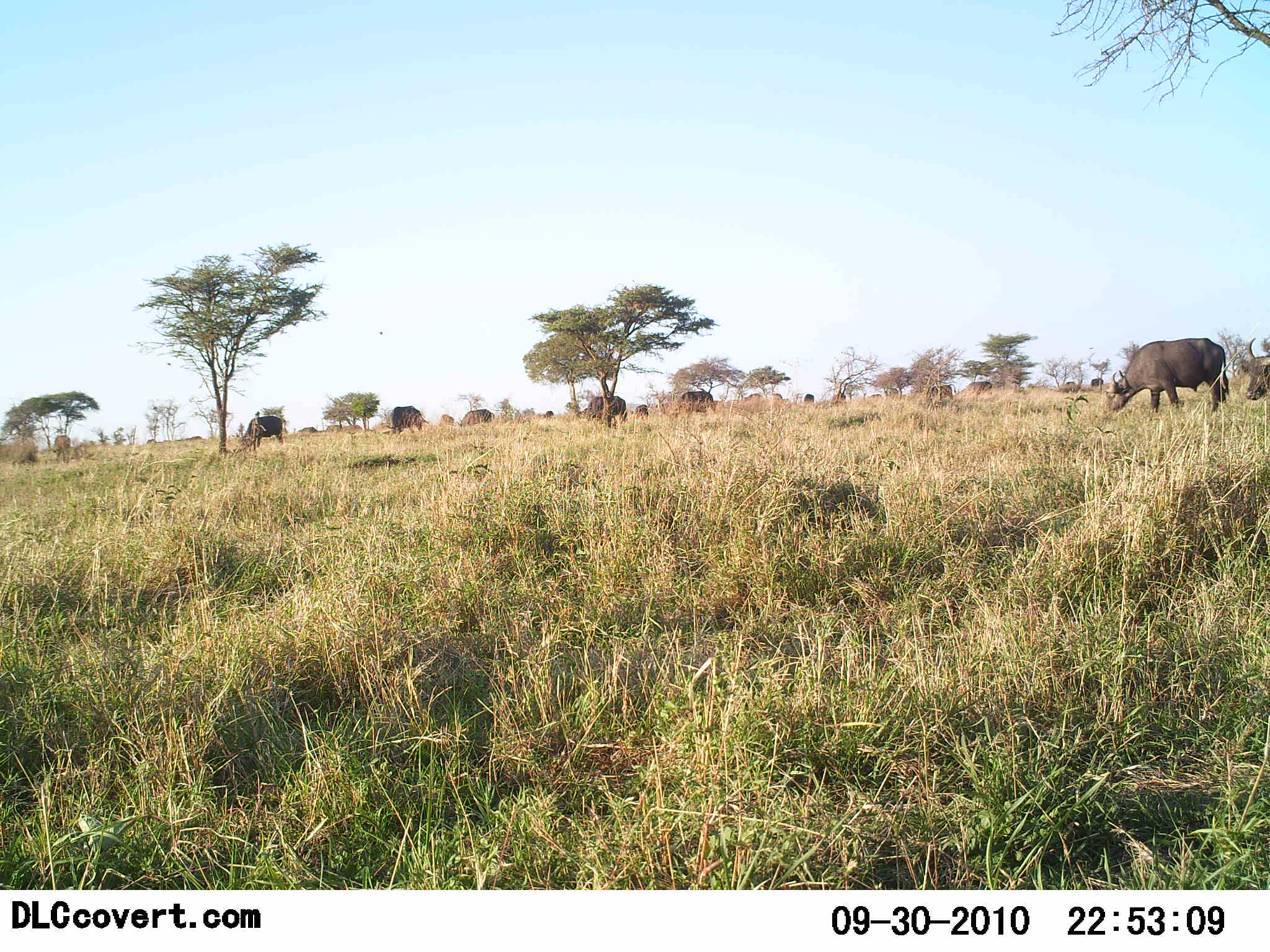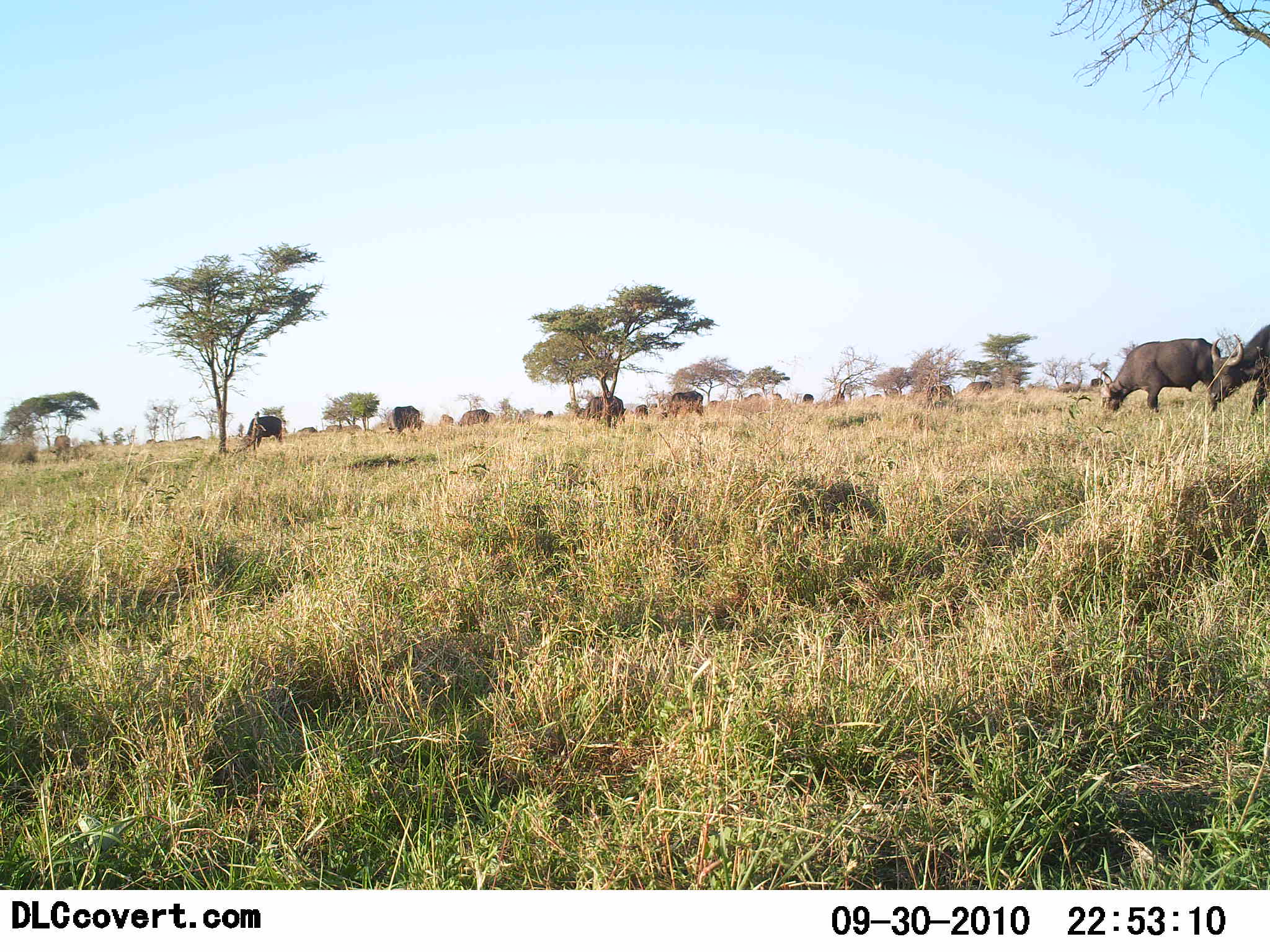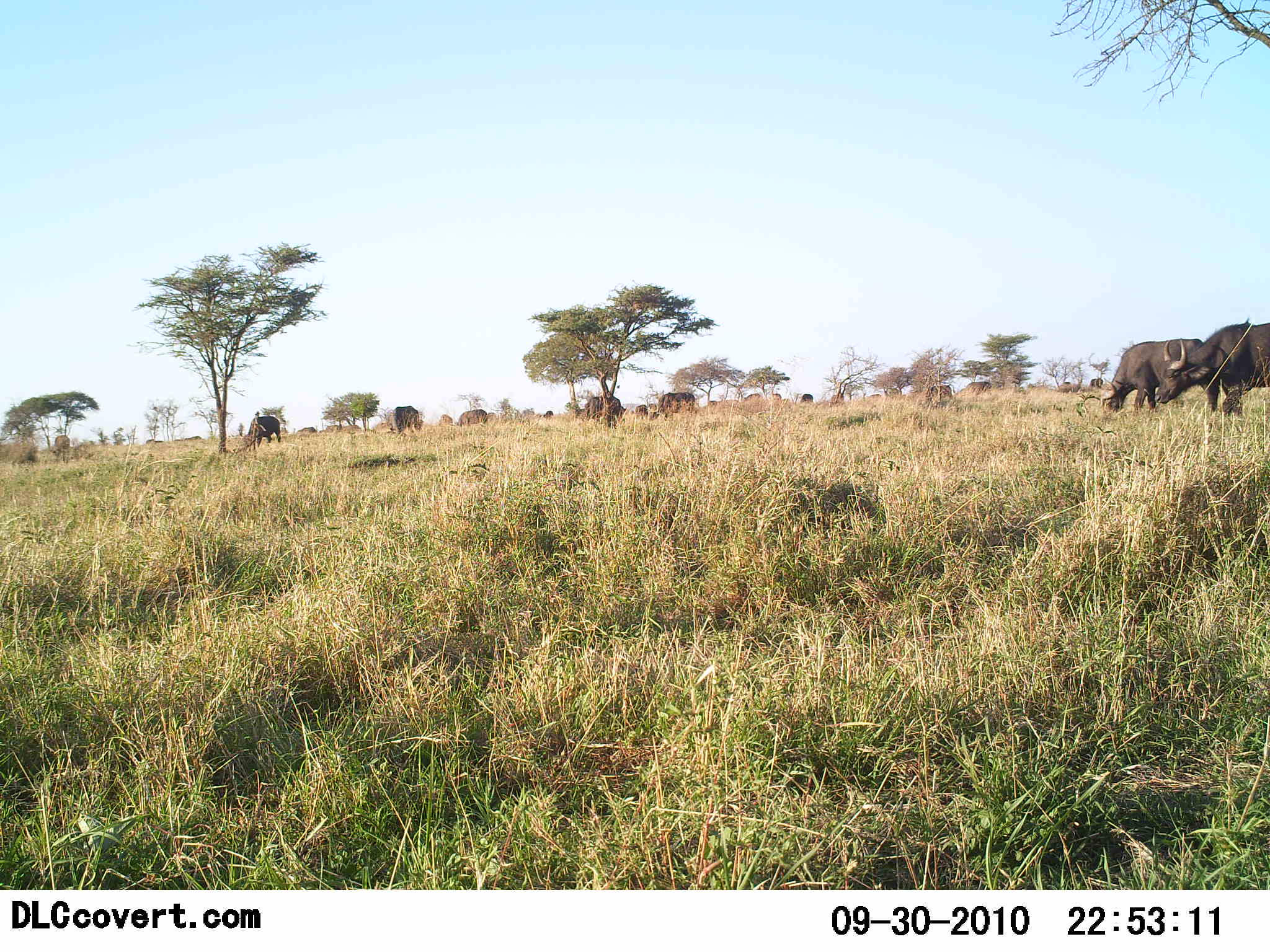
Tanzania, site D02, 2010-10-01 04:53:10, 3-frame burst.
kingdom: Animalia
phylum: Chordata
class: Mammalia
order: Artiodactyla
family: Bovidae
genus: Syncerus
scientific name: Syncerus caffer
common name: cape buffalo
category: buffalo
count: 11-50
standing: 33%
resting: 0%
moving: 33%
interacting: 0%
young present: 0%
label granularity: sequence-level